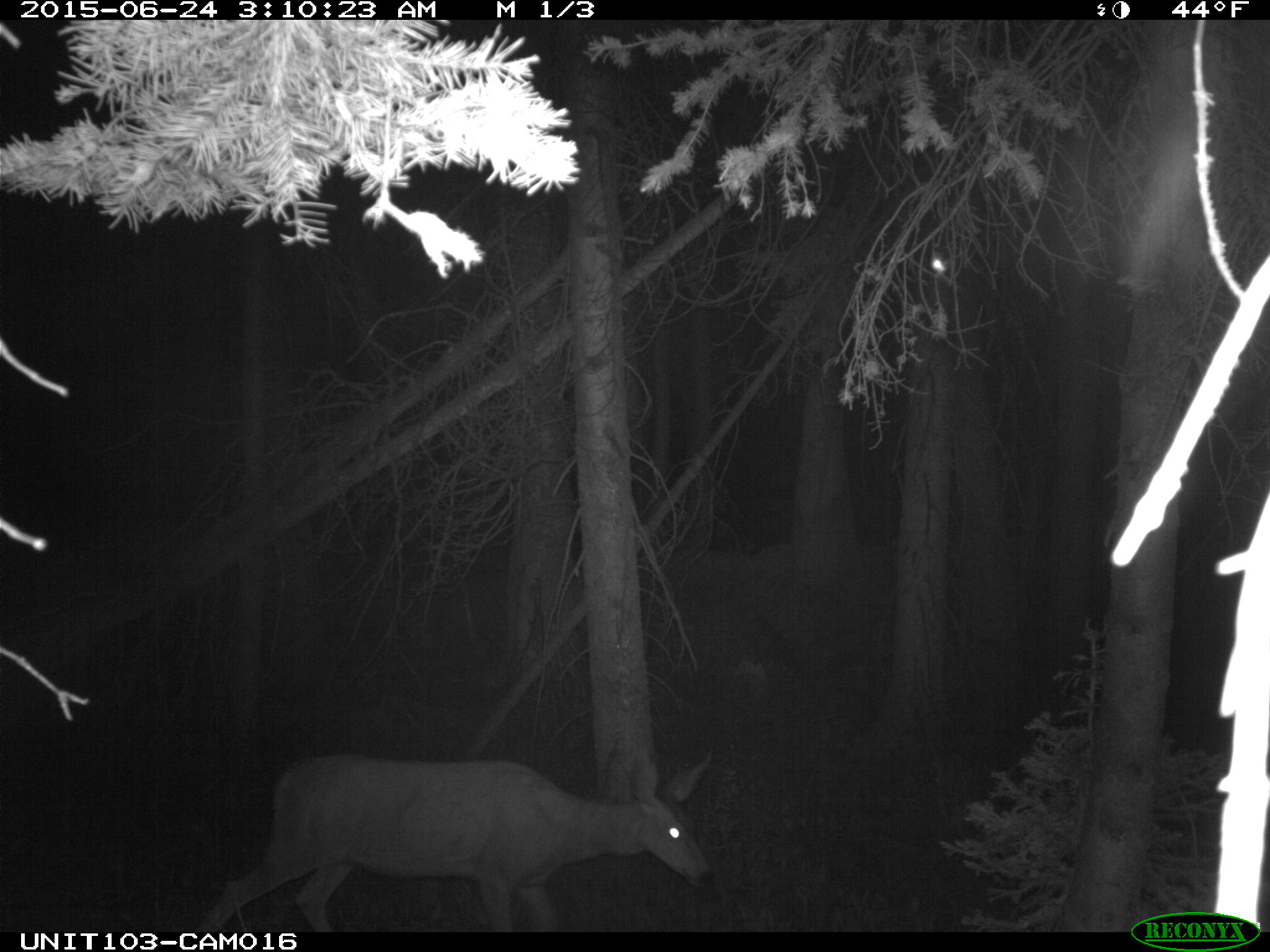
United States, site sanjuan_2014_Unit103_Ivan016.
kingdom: Animalia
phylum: Chordata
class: Mammalia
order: Artiodactyla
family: Cervidae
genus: Odocoileus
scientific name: Odocoileus hemionus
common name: mule deer